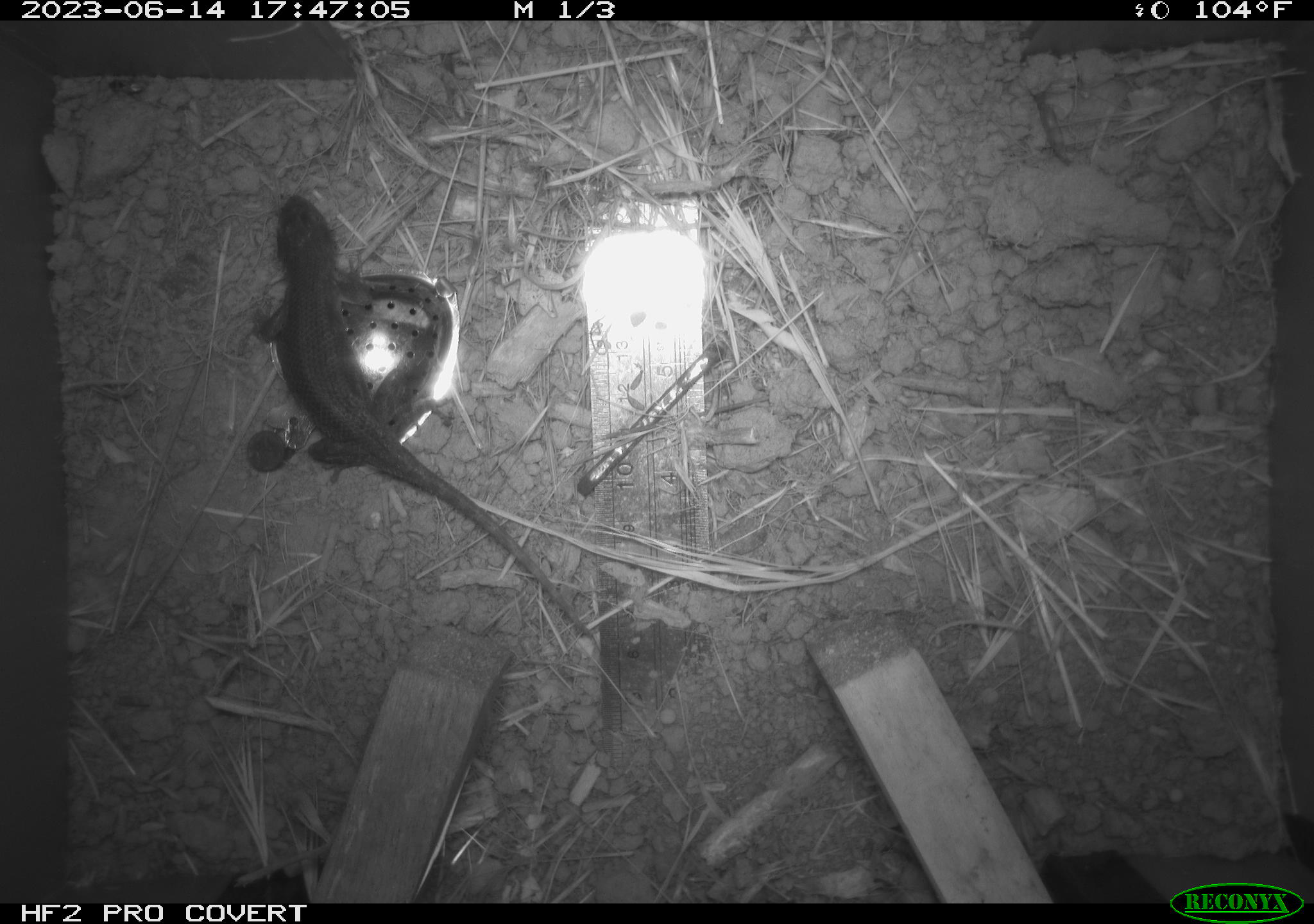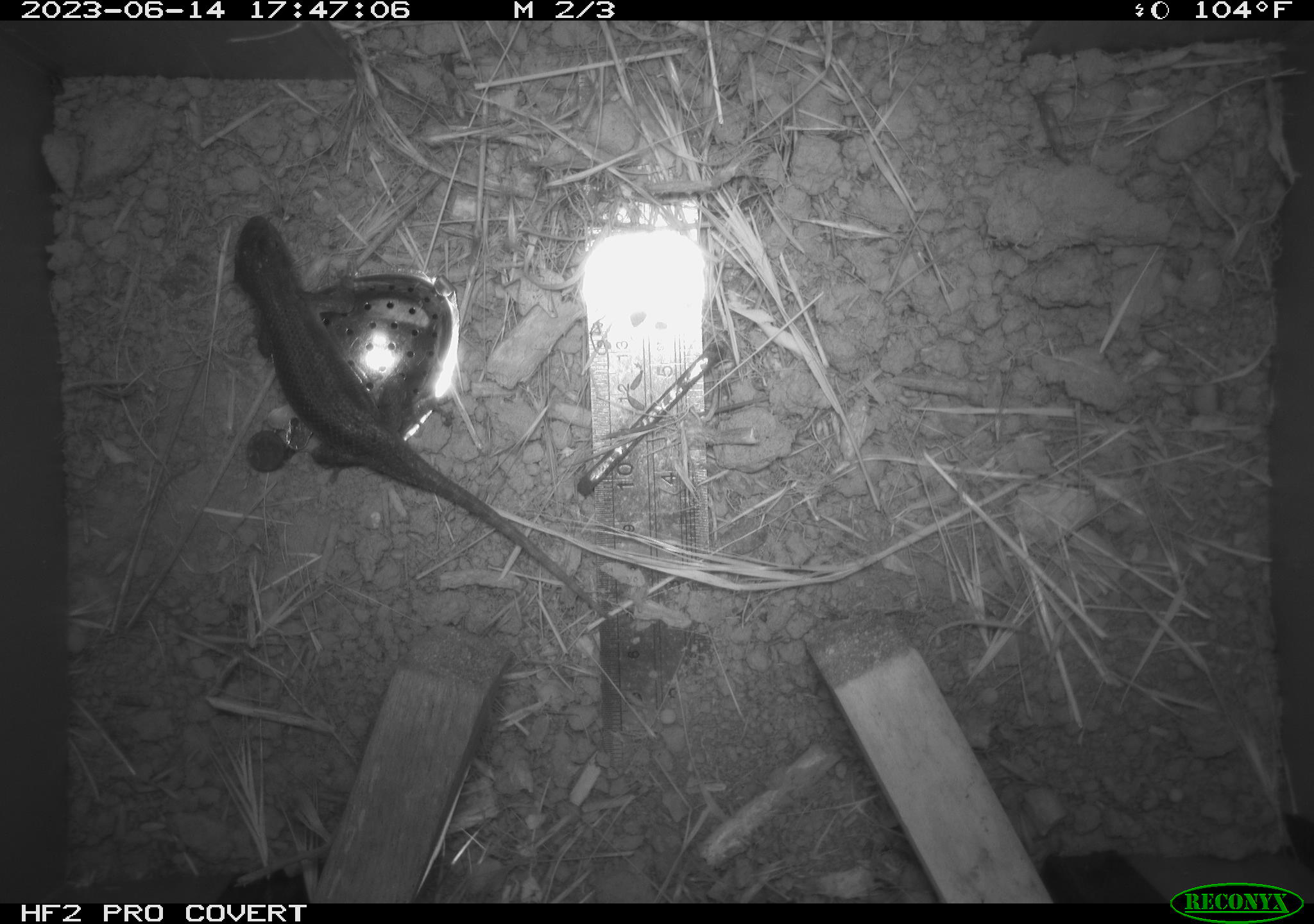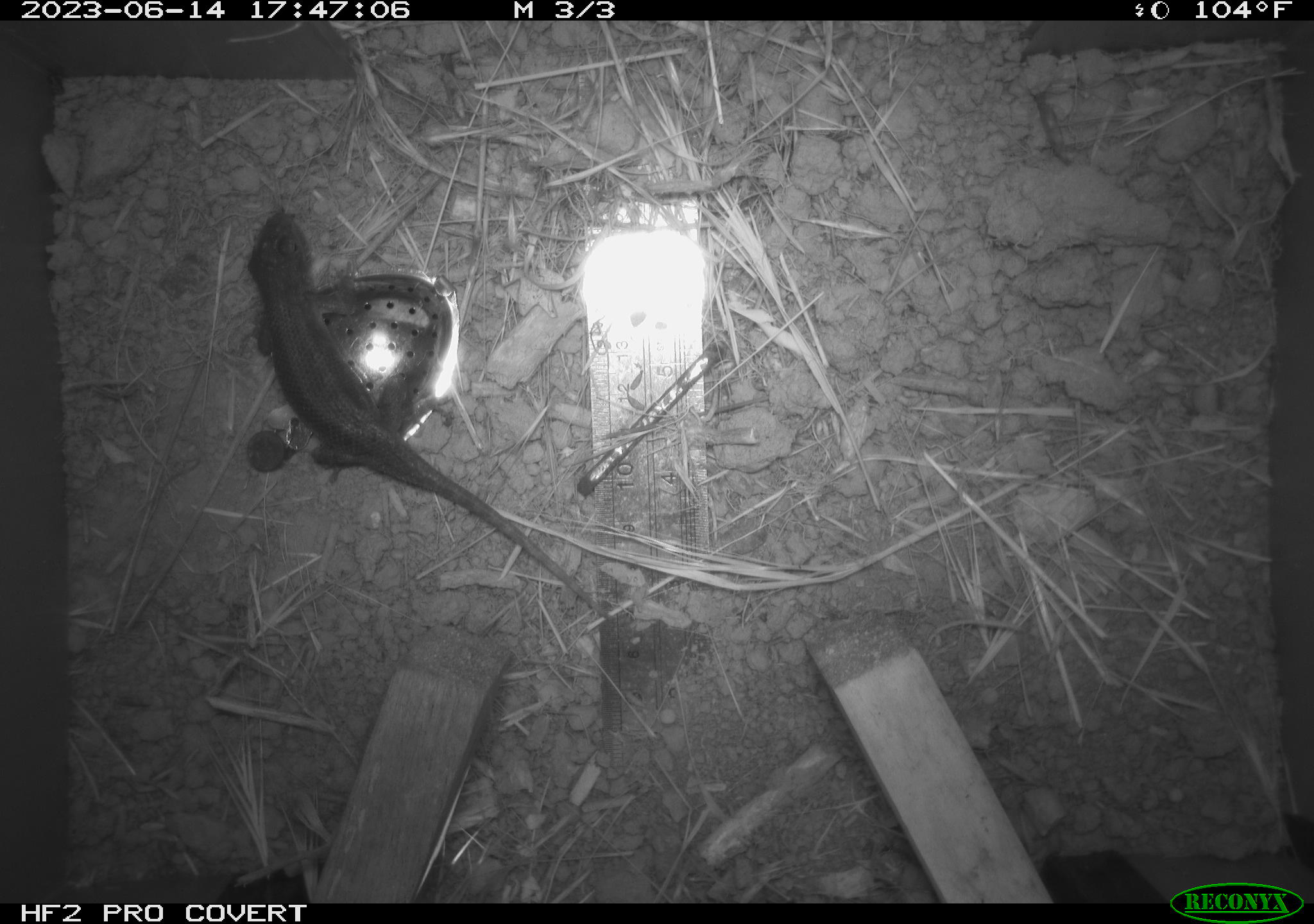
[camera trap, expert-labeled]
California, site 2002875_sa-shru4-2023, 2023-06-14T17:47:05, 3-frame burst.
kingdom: Animalia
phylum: Chordata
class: Reptilia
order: Squamata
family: Phrynosomatidae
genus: Sceloporus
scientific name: Sceloporus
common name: spiny lizards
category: sceloporus species